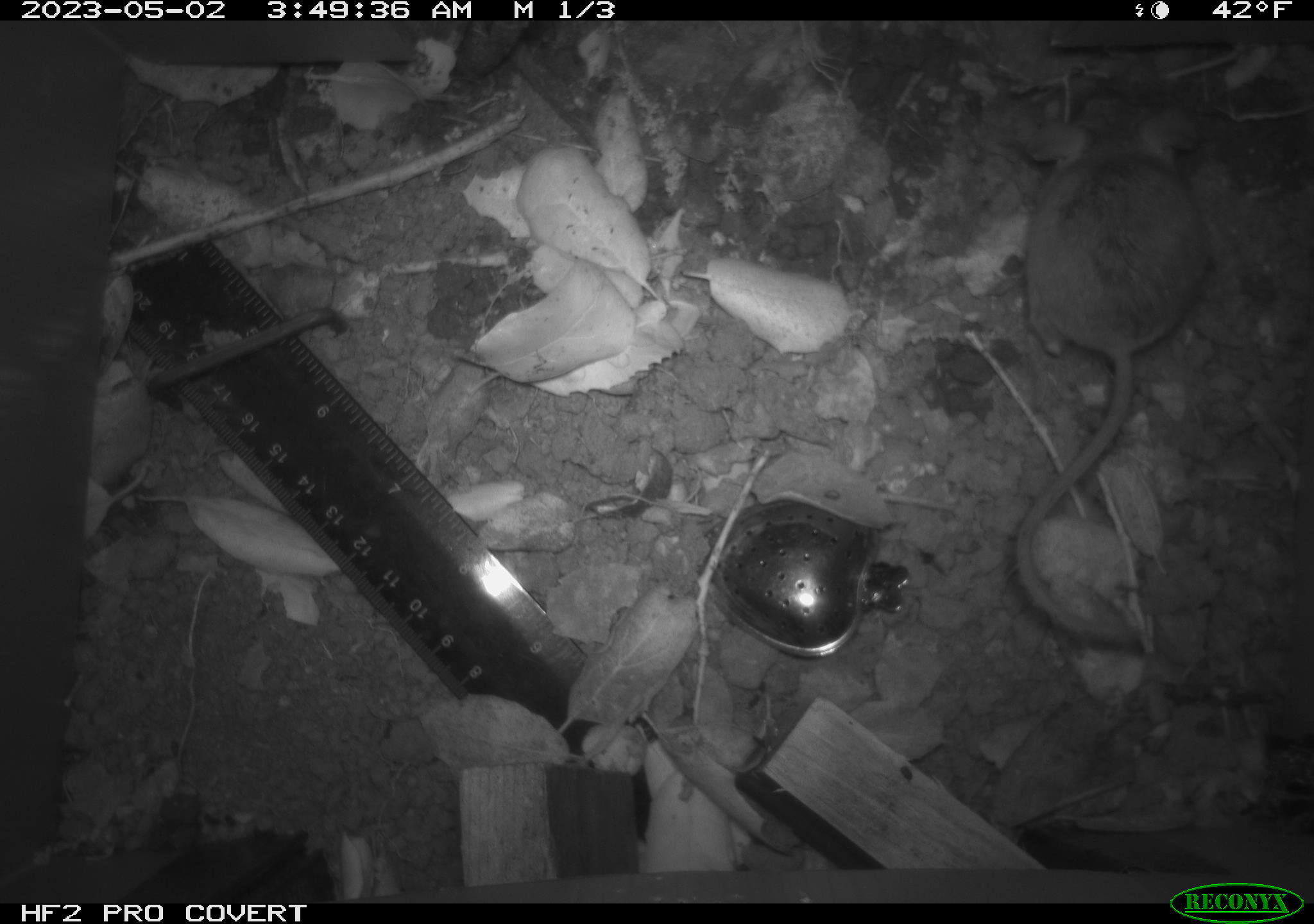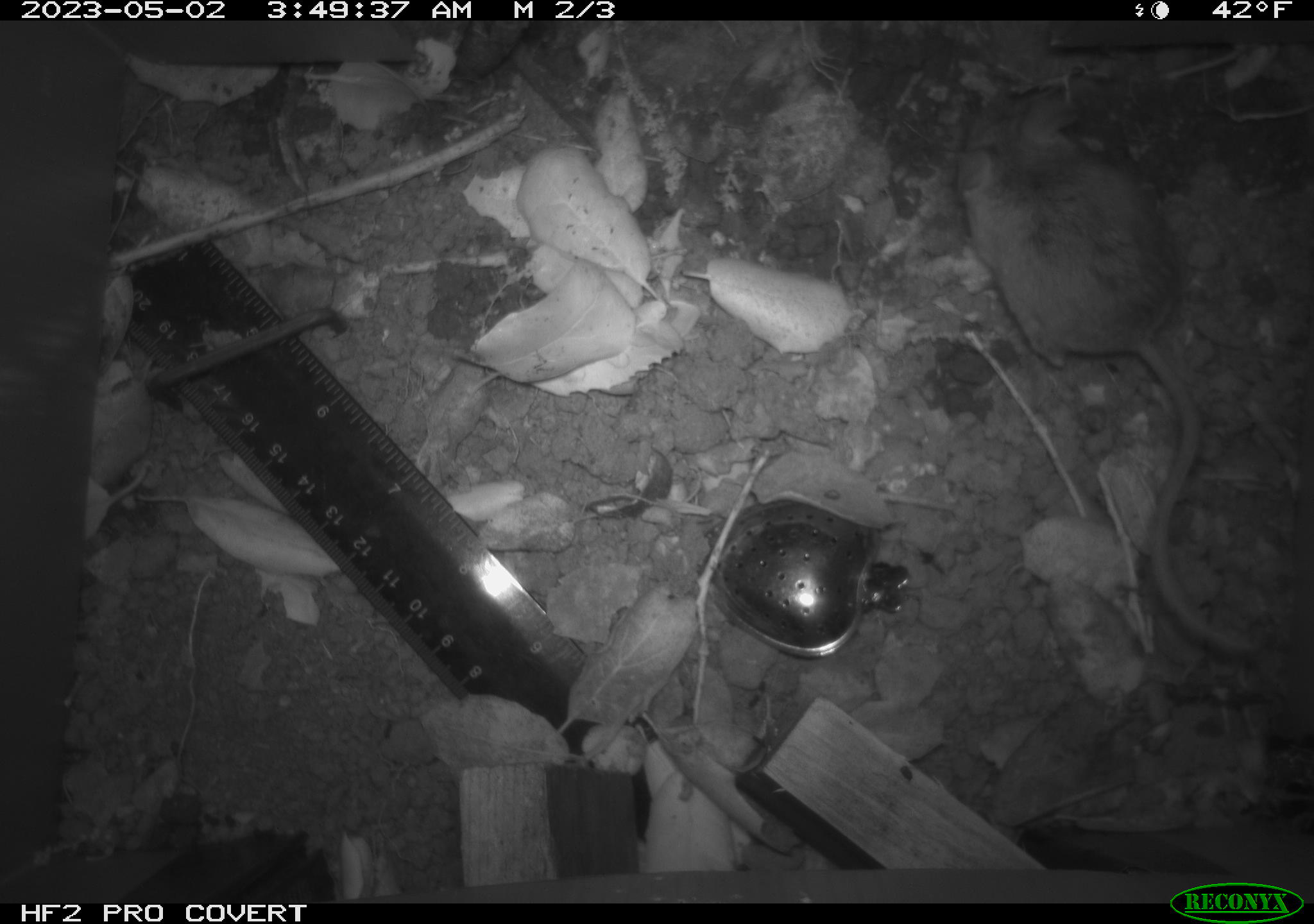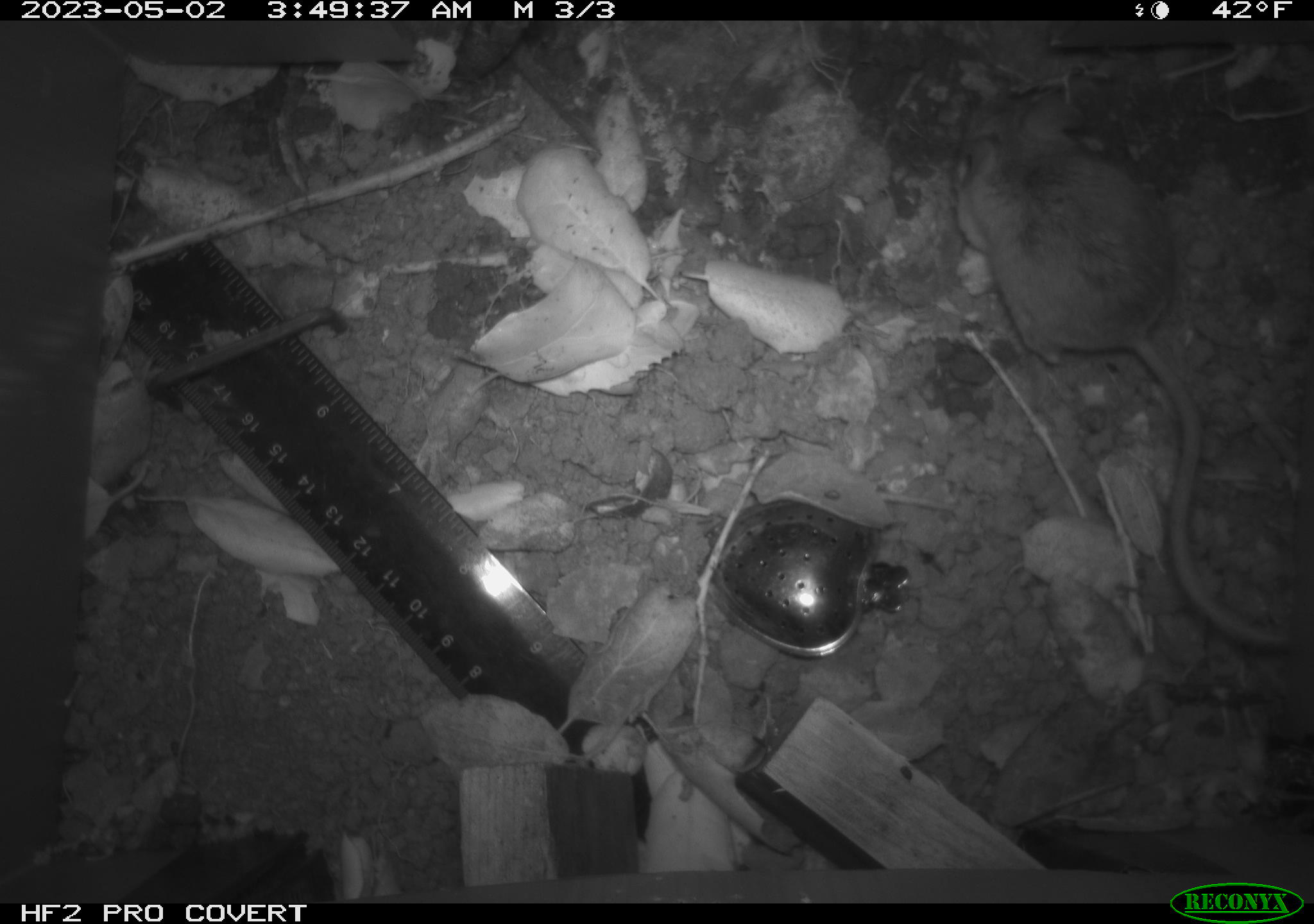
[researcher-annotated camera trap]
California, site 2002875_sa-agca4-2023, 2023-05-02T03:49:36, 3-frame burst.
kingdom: Animalia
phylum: Chordata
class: Mammalia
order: Rodentia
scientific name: Rodentia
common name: mouse species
Mouse species (Rodentia).